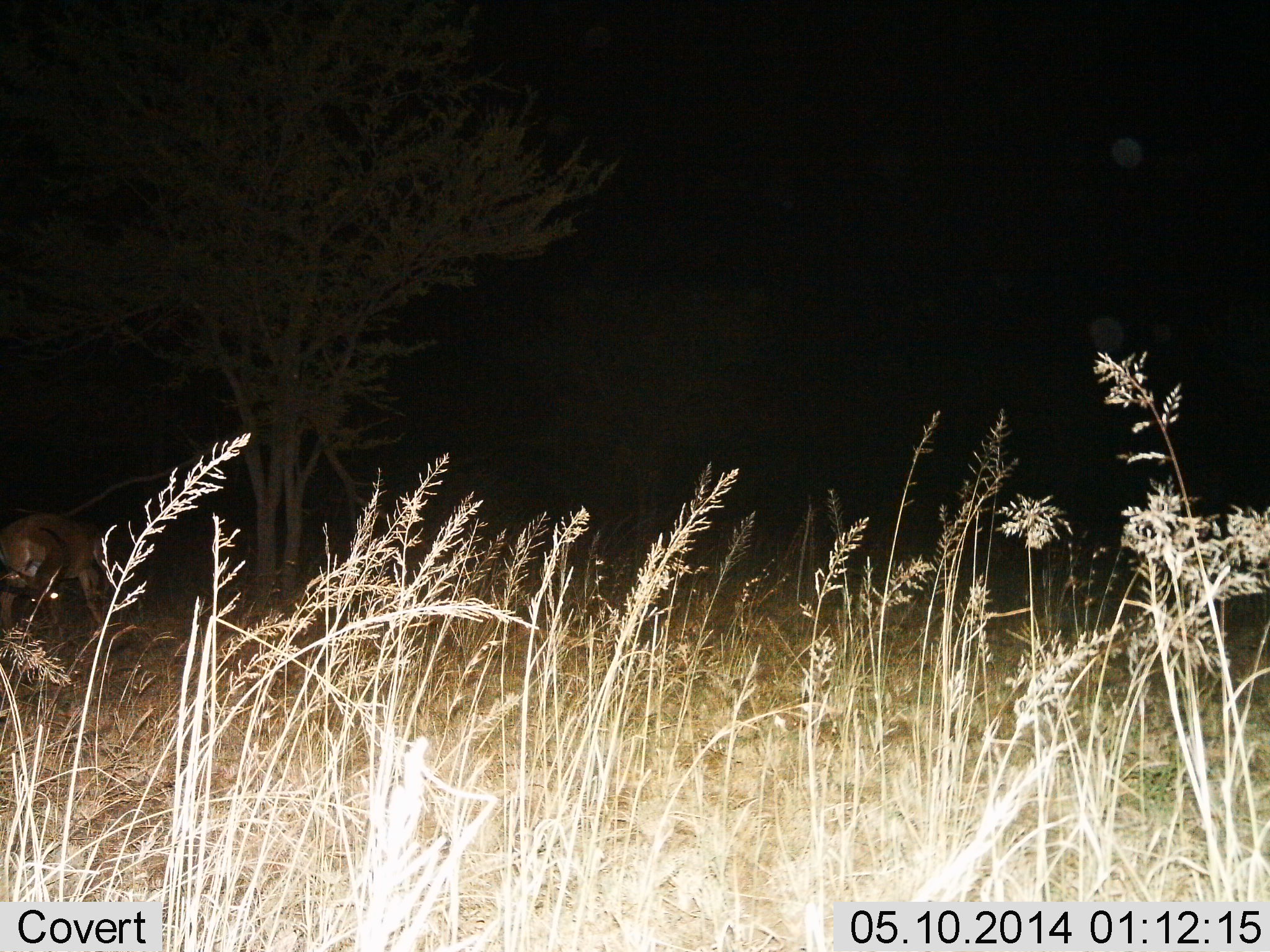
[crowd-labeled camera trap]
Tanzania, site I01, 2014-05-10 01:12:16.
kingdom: Animalia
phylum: Chordata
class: Mammalia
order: Artiodactyla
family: Bovidae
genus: Eudorcas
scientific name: Eudorcas thomsonii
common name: thomson's gazelle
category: gazellethomsons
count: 1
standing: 50%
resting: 0%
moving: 0%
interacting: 50%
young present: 0%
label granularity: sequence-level